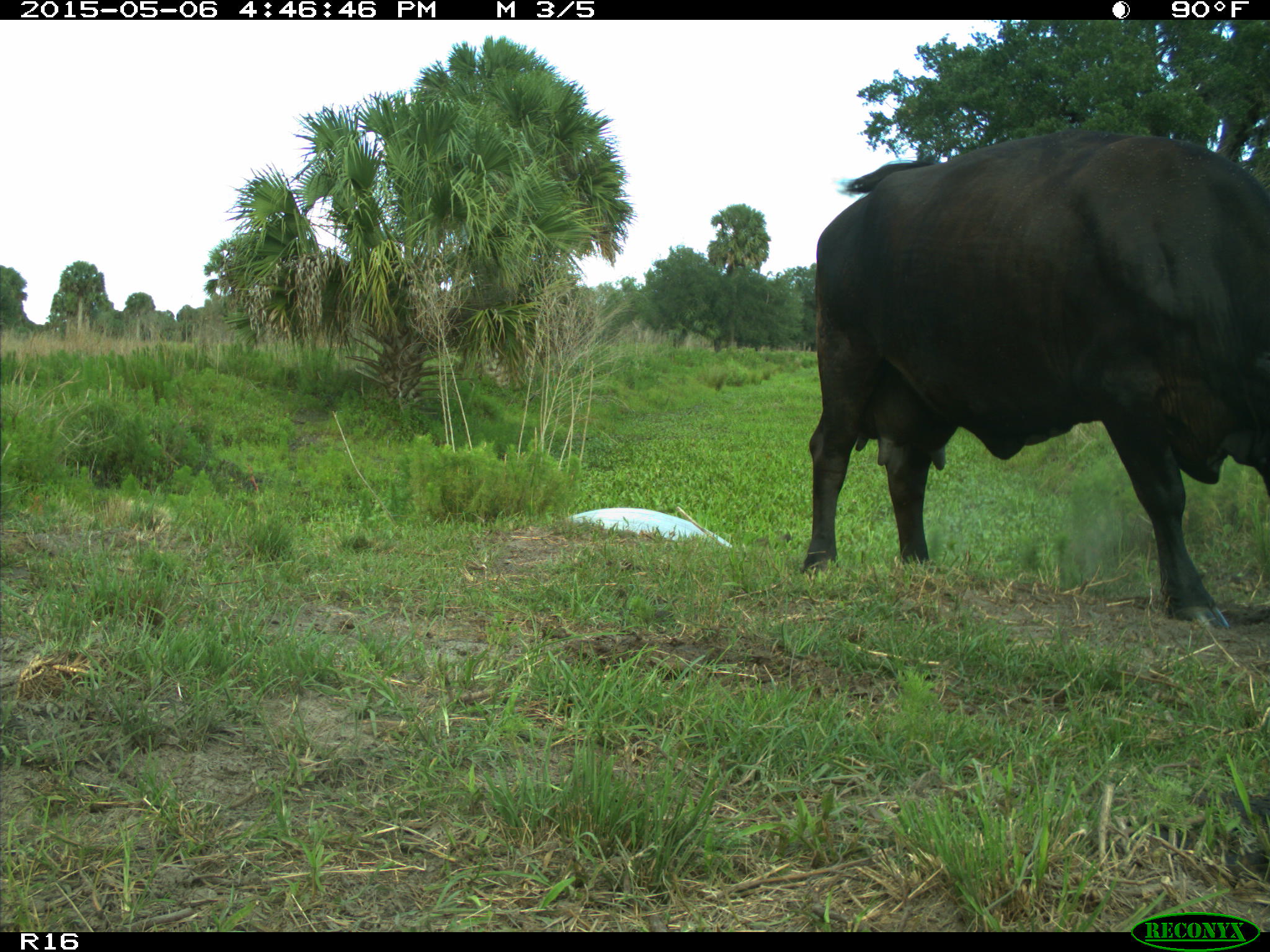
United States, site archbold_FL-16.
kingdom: Animalia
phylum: Chordata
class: Mammalia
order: Artiodactyla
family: Bovidae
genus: Bos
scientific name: Bos taurus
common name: domestic cow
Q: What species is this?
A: Bos taurus (domestic cow).